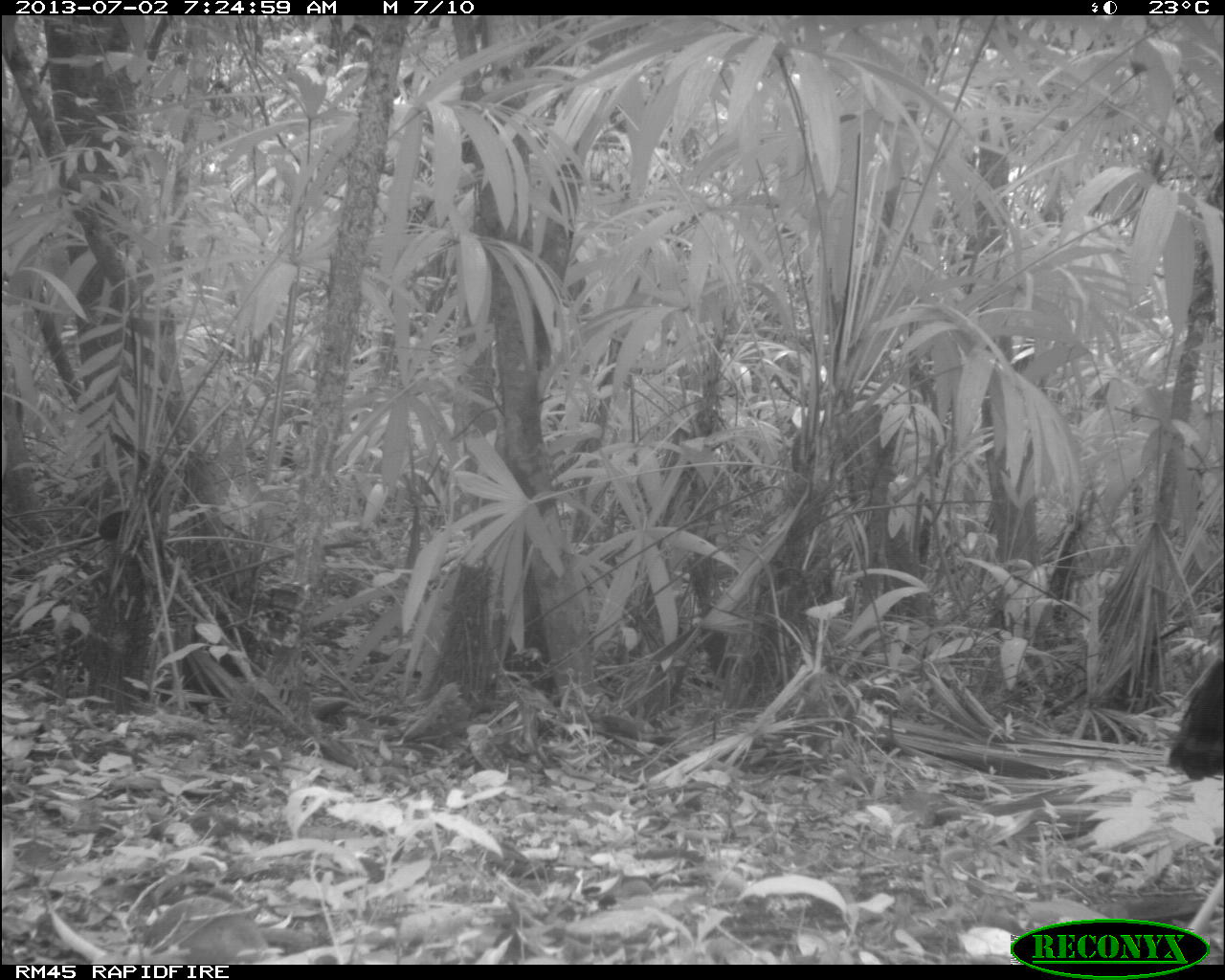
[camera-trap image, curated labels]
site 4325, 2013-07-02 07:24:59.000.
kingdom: Animalia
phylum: Chordata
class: Aves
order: Galliformes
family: Phasianidae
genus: Meleagris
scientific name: Meleagris ocellata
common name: ocellated turkey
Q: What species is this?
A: Meleagris ocellata (ocellated turkey).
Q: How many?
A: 1.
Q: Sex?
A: Male.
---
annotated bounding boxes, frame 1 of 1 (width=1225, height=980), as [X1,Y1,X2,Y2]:
meleagris ocellata: [1164,658,1225,961]